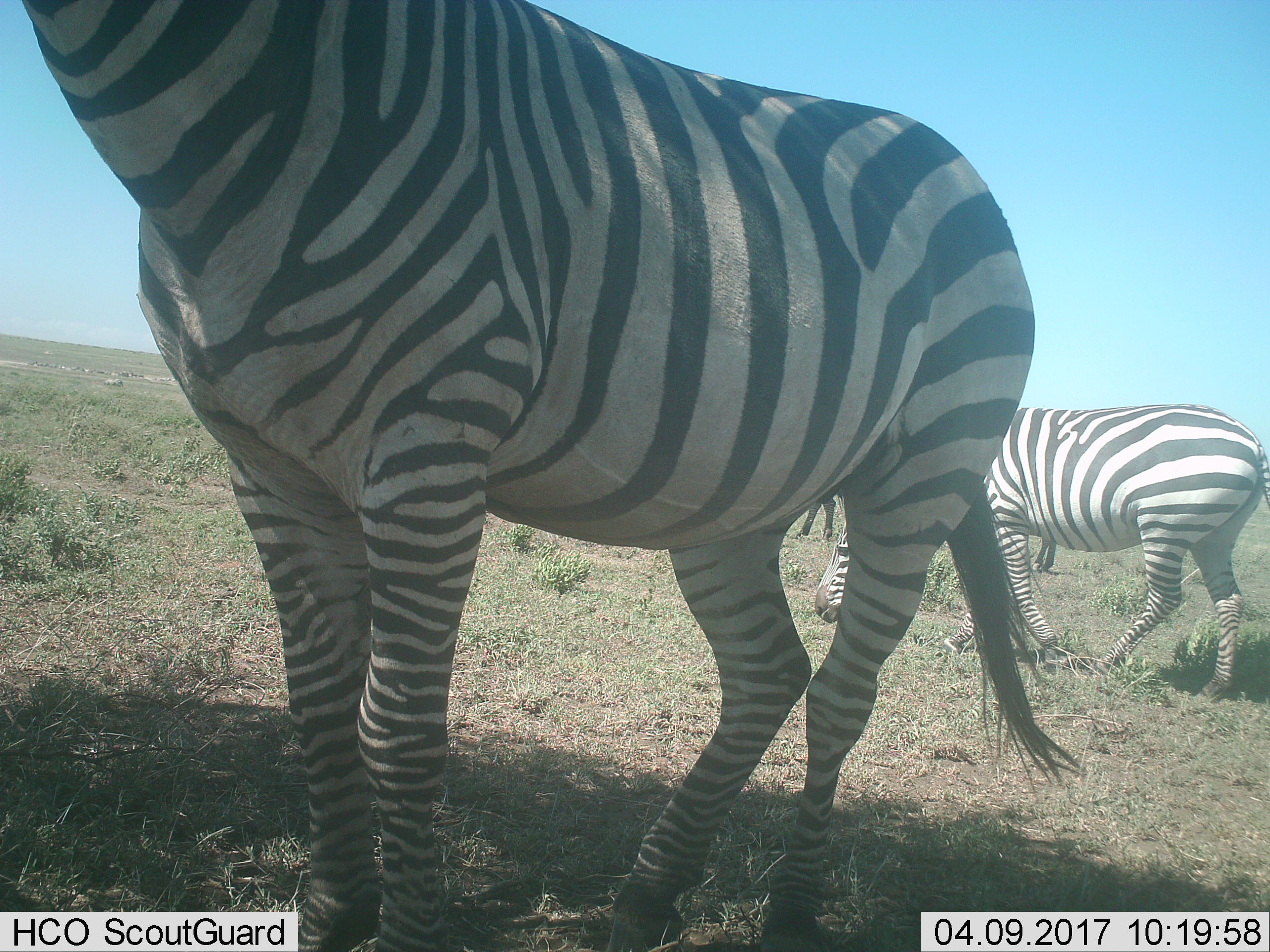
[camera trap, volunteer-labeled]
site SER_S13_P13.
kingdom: Animalia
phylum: Chordata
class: Mammalia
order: Perissodactyla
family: Equidae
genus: Equus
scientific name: Equus quagga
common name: plains zebra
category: zebraplains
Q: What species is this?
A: Zebraplains (plains zebra) (Equus quagga).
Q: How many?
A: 2.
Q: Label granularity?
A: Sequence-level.